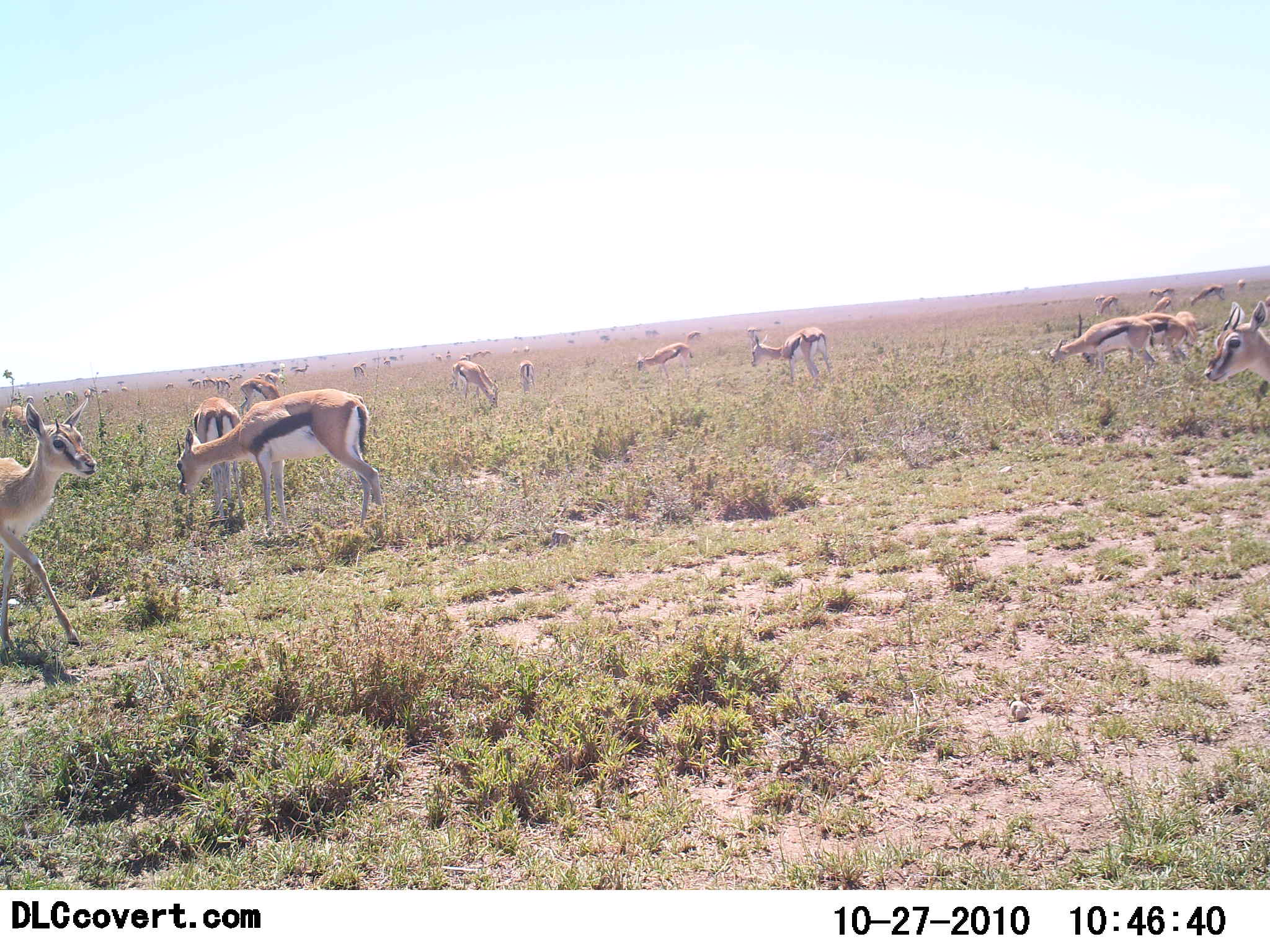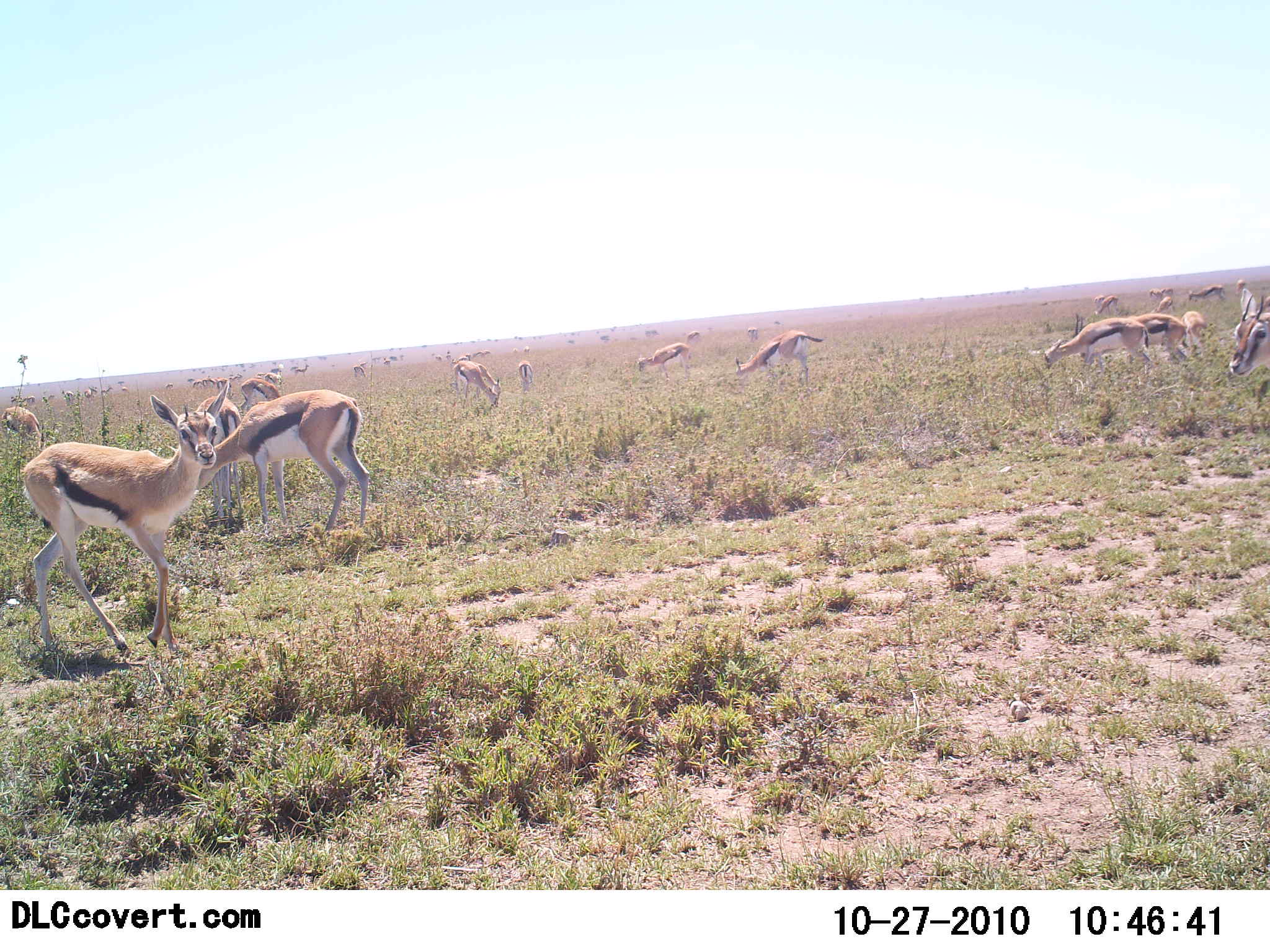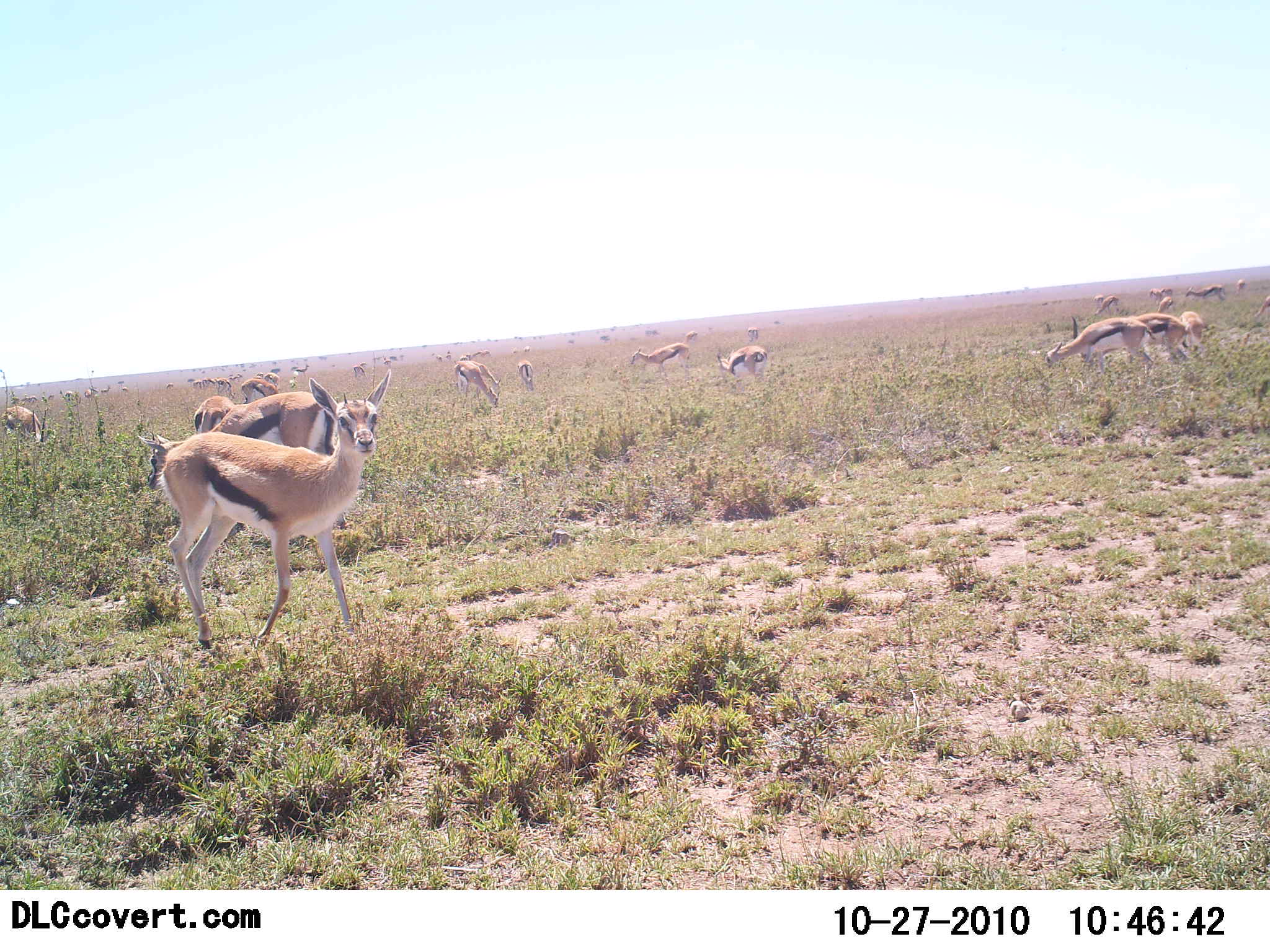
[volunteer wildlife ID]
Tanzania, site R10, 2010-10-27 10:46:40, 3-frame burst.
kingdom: Animalia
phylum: Chordata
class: Mammalia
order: Artiodactyla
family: Bovidae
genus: Eudorcas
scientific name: Eudorcas thomsonii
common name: thomson's gazelle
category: gazellethomsons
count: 11-50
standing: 79%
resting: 7%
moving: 79%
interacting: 0%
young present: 14%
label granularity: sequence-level